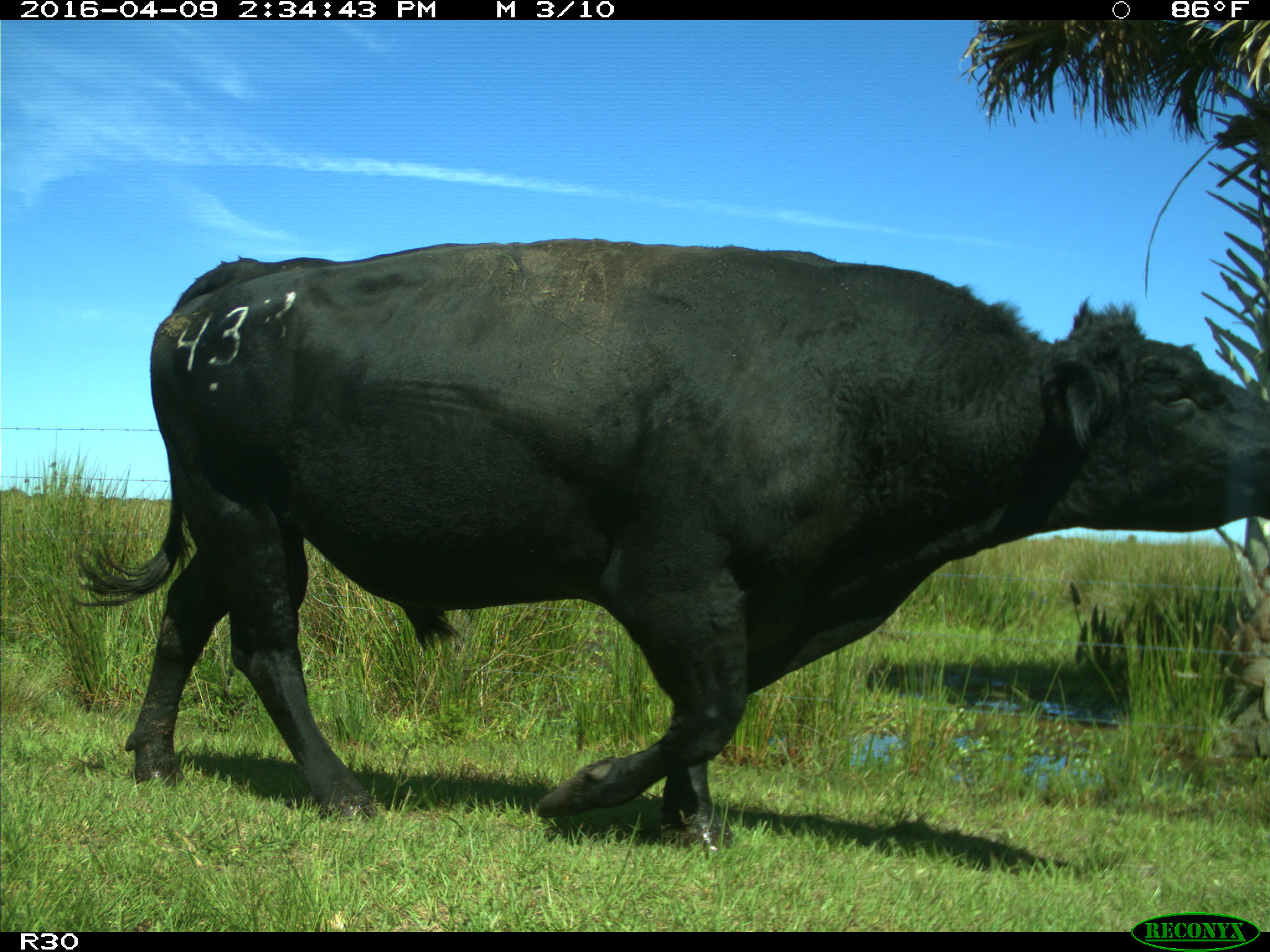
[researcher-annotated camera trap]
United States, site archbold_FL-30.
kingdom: Animalia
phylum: Chordata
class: Mammalia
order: Artiodactyla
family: Bovidae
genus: Bos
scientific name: Bos taurus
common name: domestic cow